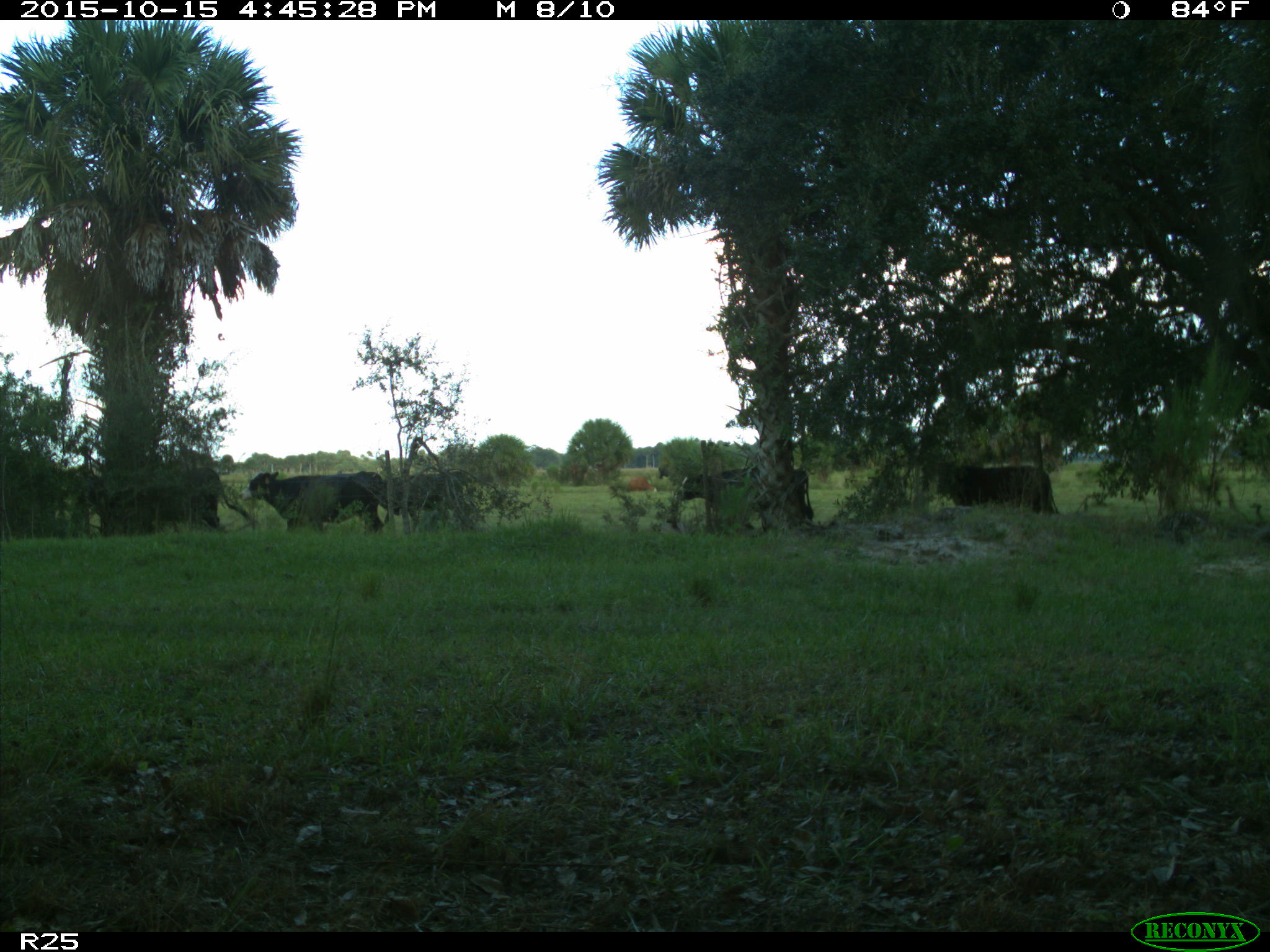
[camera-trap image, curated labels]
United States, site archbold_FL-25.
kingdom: Animalia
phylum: Chordata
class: Mammalia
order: Artiodactyla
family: Bovidae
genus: Bos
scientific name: Bos taurus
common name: domestic cow